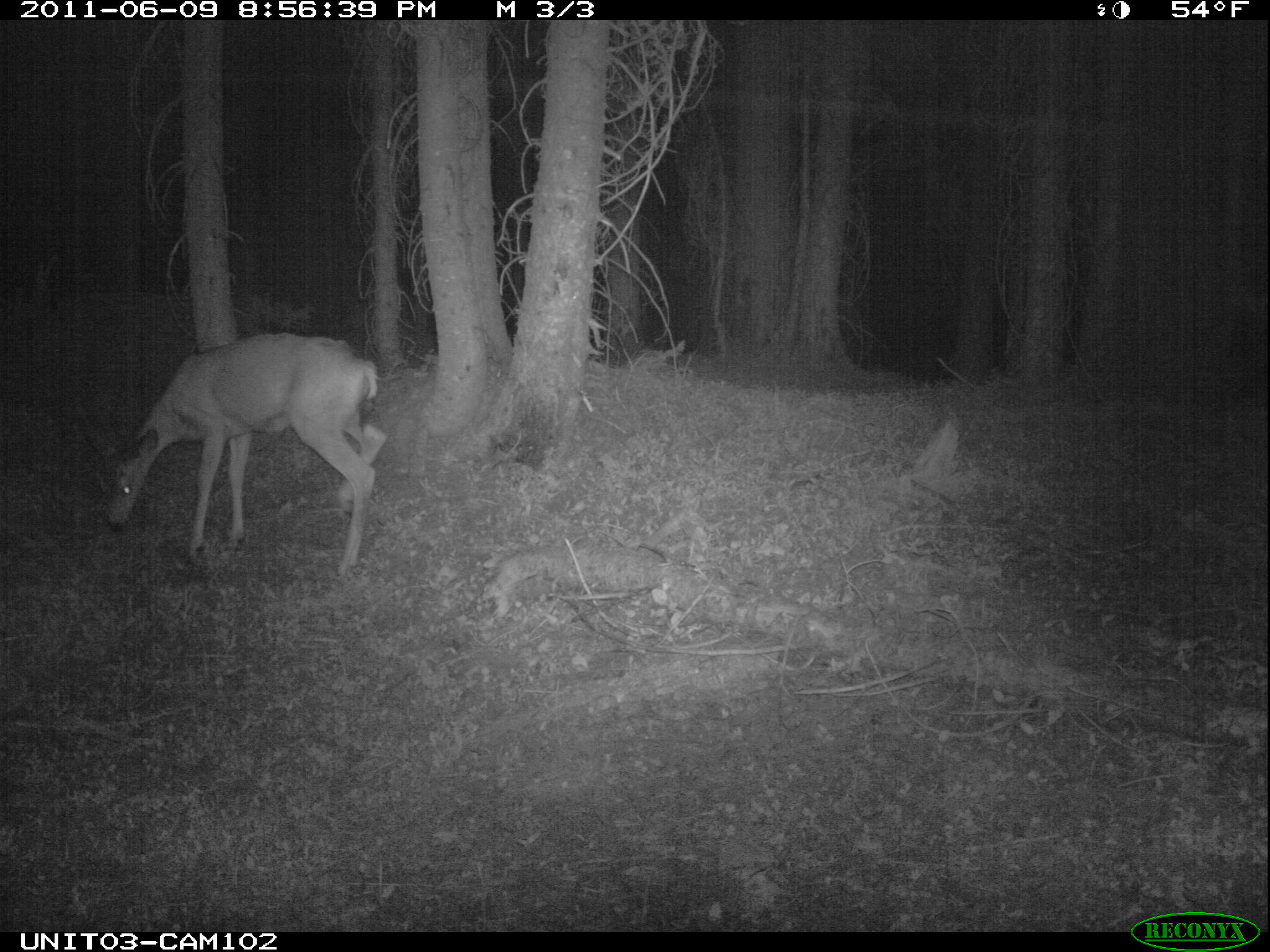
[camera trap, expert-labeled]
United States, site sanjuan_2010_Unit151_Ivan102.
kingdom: Animalia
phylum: Chordata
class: Mammalia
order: Artiodactyla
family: Cervidae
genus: Odocoileus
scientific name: Odocoileus hemionus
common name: mule deer